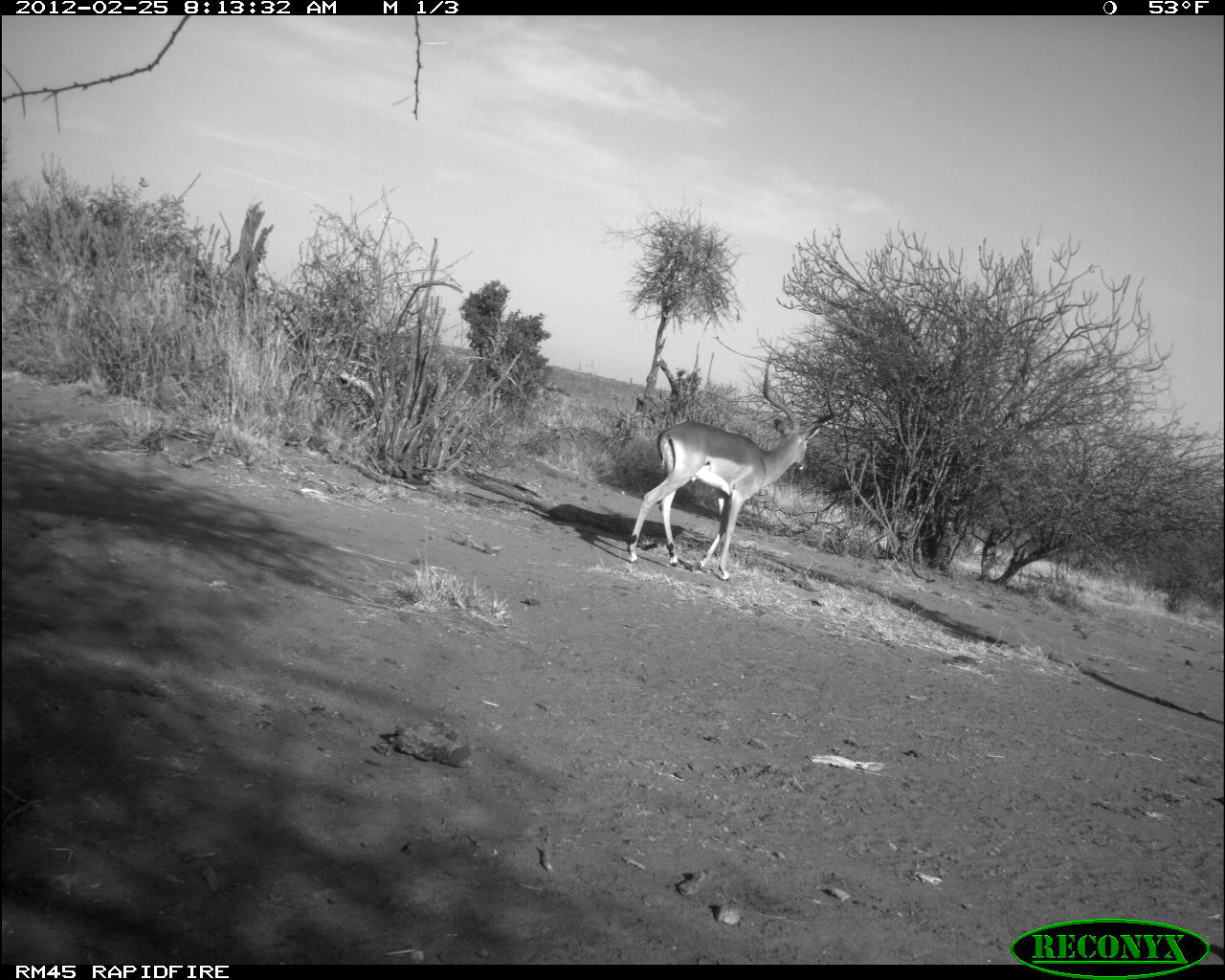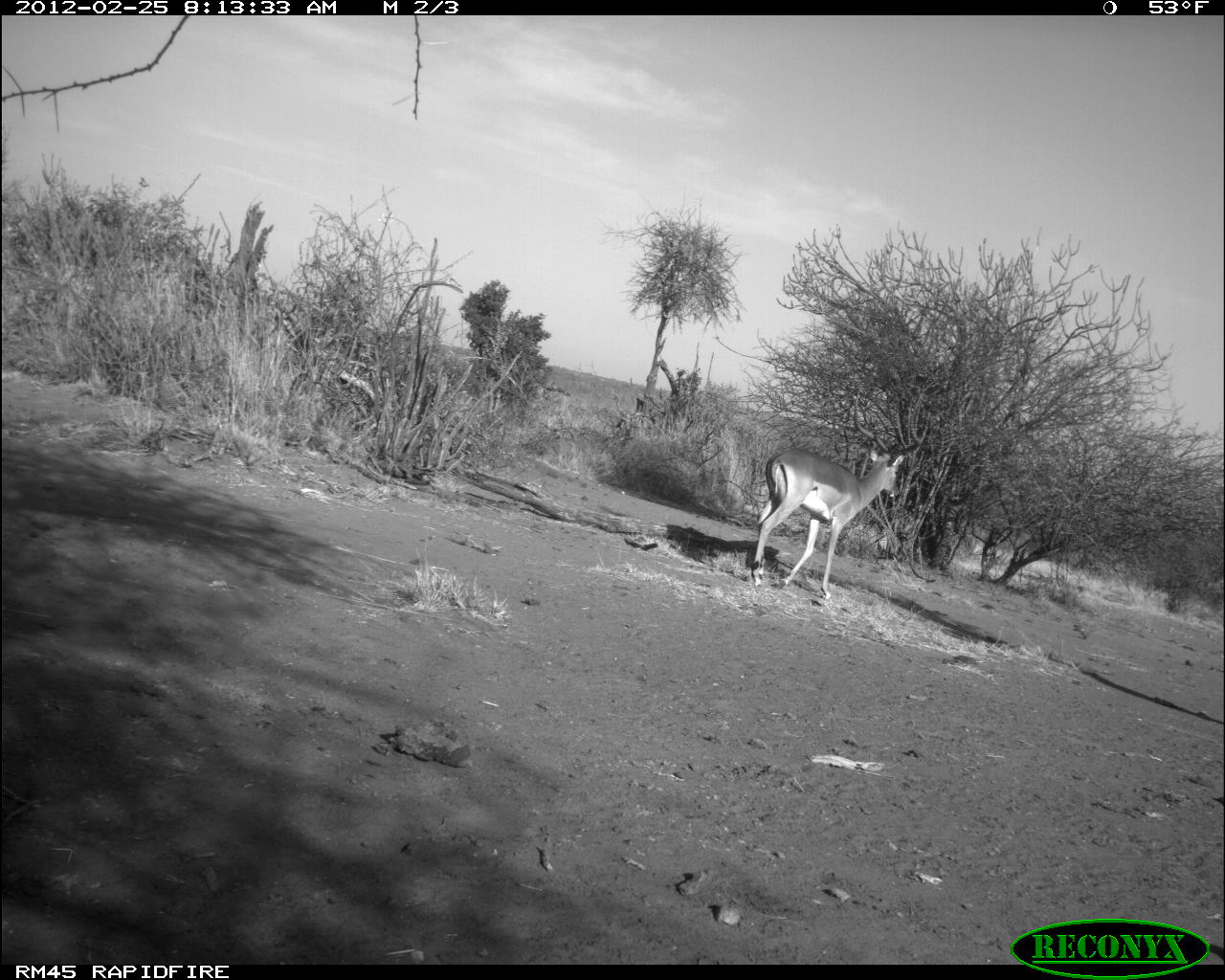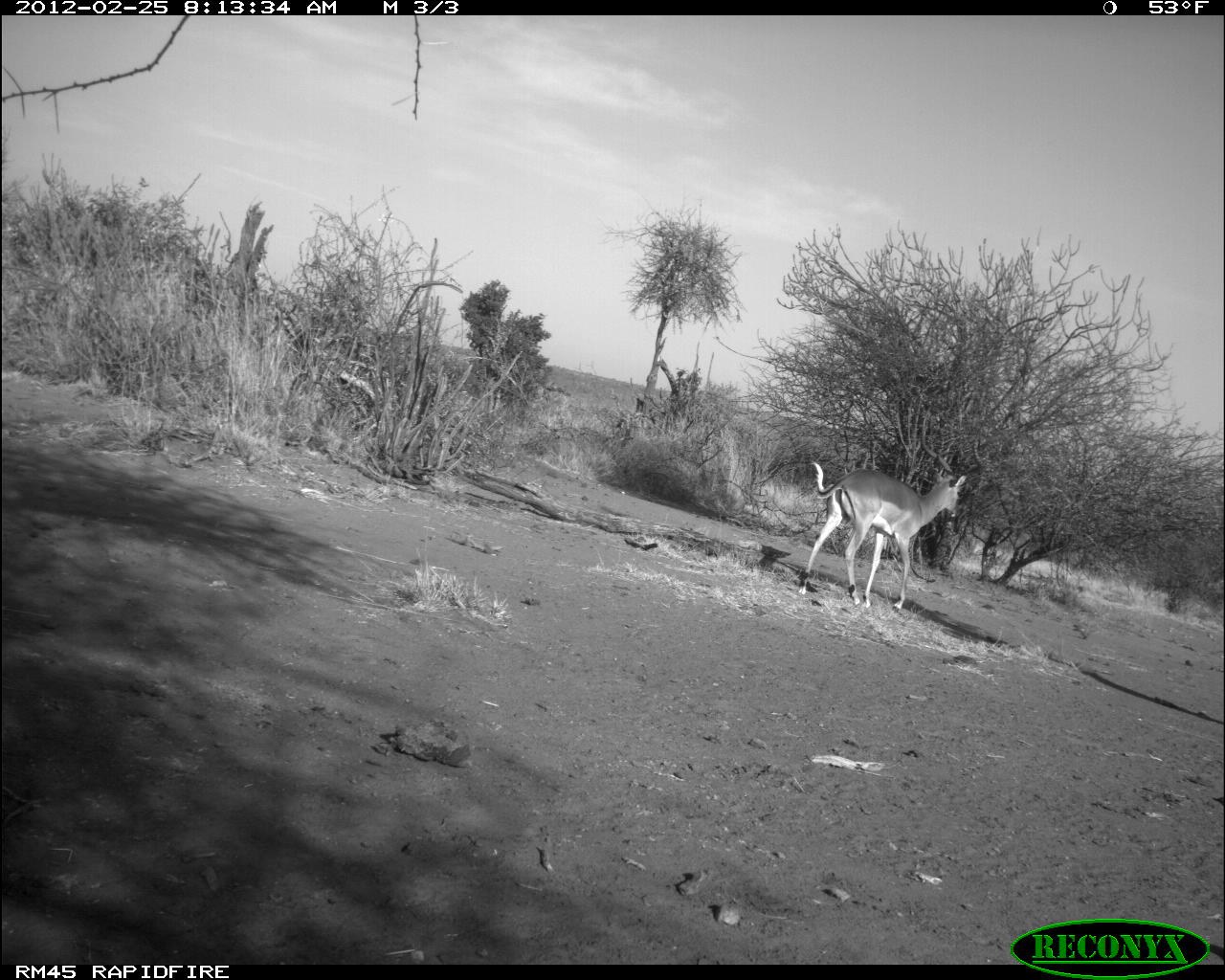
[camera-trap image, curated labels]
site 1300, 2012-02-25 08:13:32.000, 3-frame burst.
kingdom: Animalia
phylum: Chordata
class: Mammalia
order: Artiodactyla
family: Bovidae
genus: Aepyceros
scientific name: Aepyceros melampus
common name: impala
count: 1